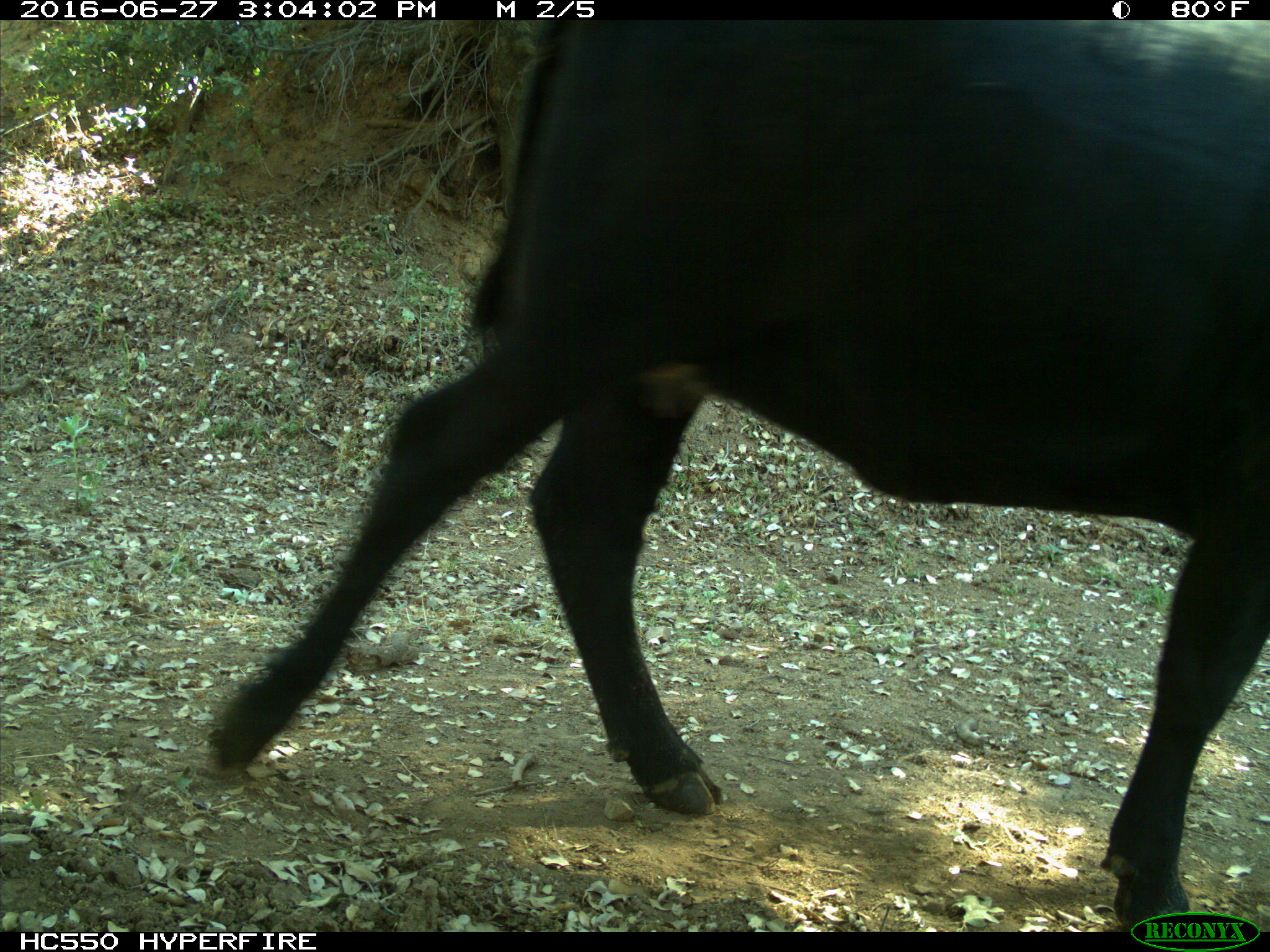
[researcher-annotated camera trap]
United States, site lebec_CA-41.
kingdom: Animalia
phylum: Chordata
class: Mammalia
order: Artiodactyla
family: Bovidae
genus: Bos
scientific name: Bos taurus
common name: domestic cow